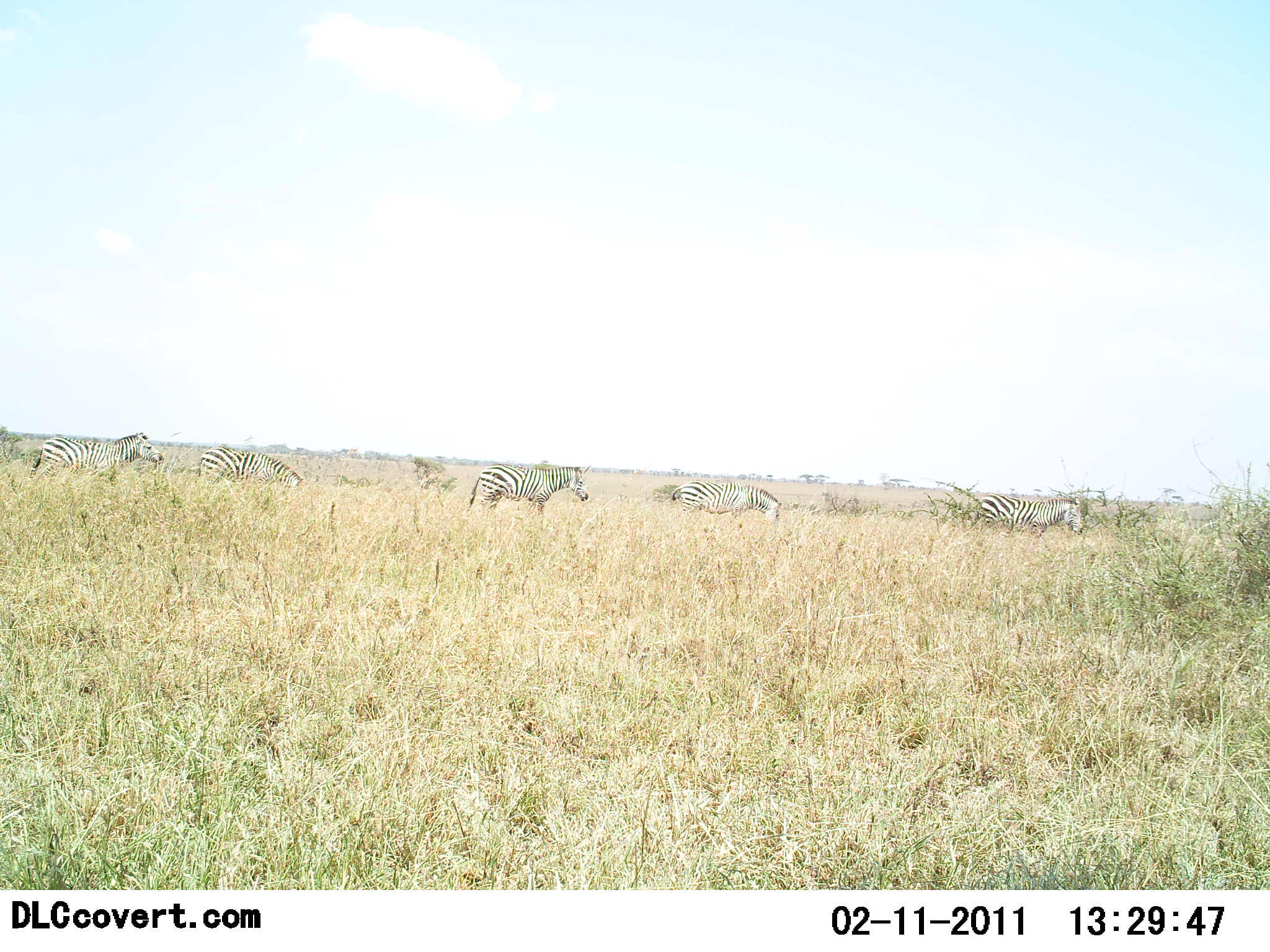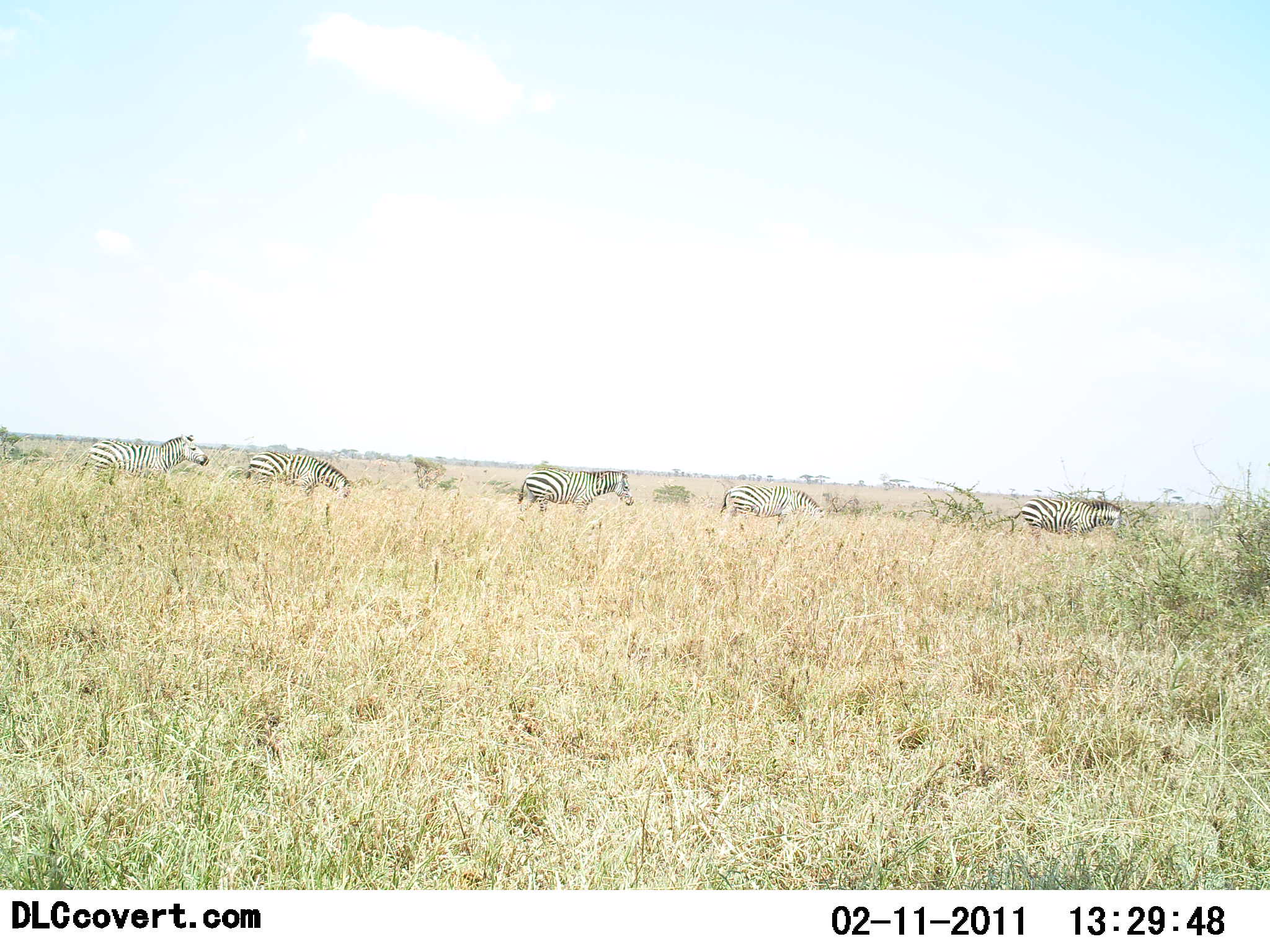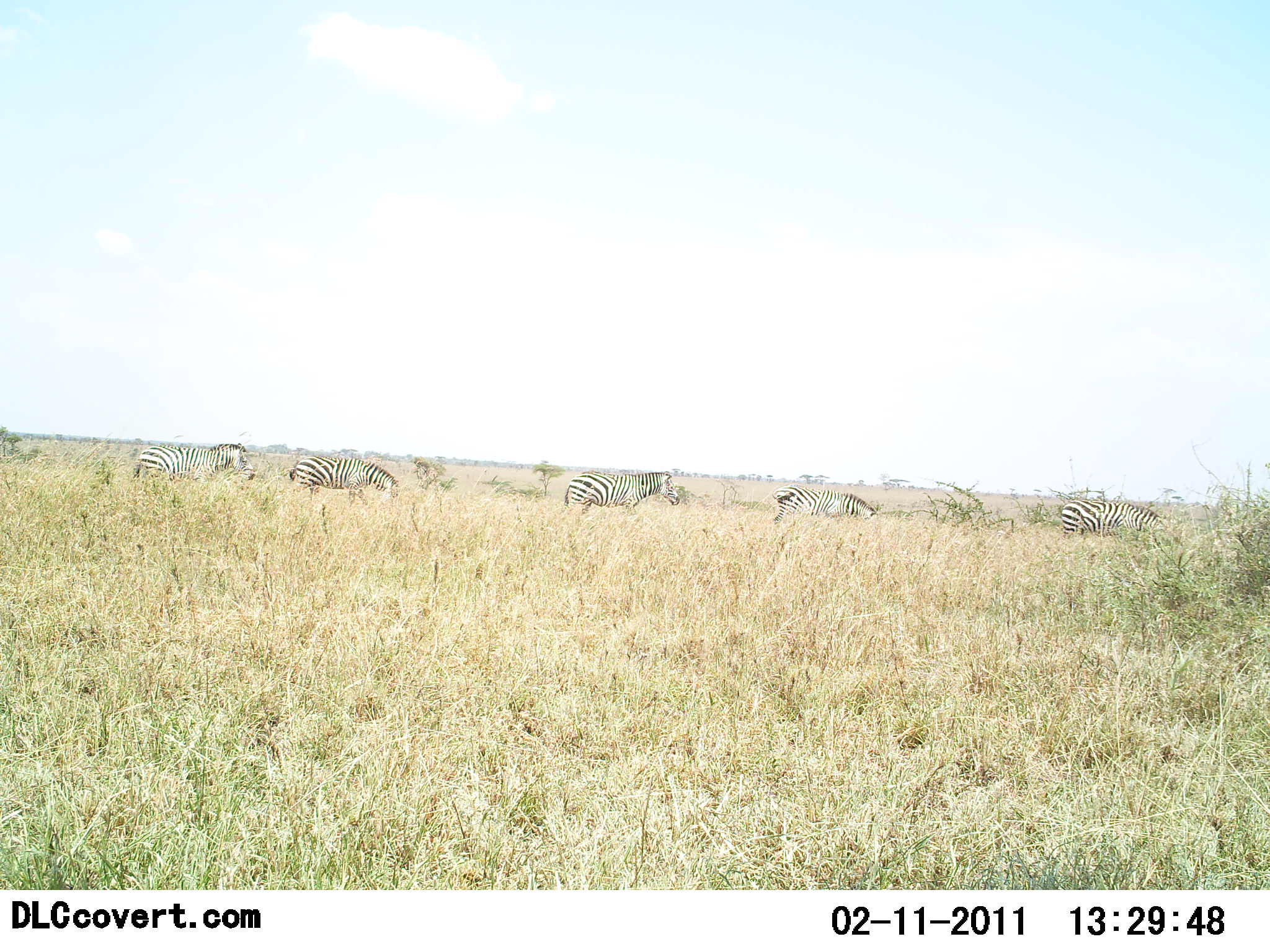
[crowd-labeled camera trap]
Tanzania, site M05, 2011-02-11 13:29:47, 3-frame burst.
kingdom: Animalia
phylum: Chordata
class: Mammalia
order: Perissodactyla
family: Equidae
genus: Equus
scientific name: Equus quagga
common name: plains zebra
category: zebra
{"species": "zebra (plains zebra) (Equus quagga)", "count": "5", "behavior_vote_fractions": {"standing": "18%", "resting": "0%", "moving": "91%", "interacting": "0%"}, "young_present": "0%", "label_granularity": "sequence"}